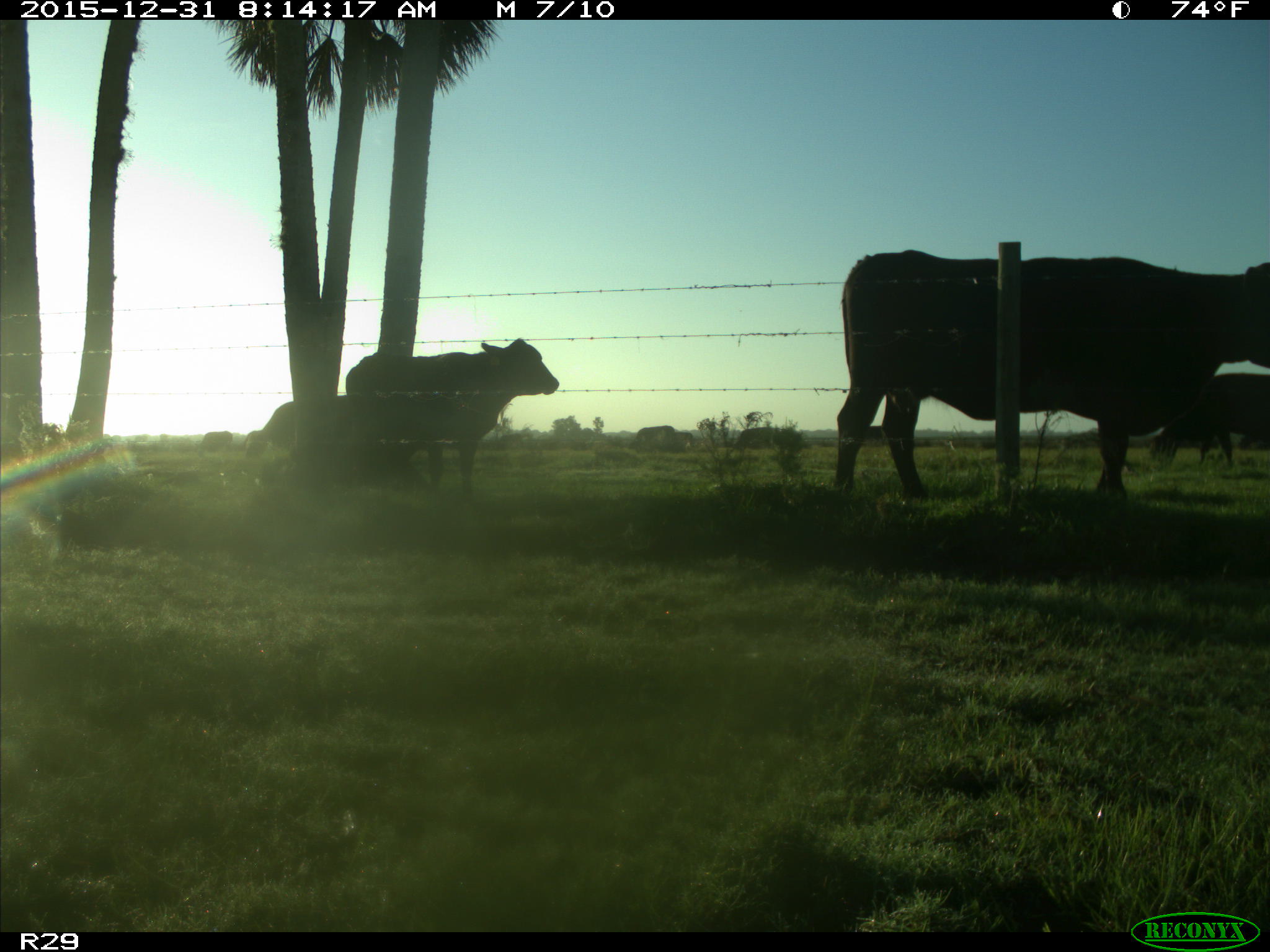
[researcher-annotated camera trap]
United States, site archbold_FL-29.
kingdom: Animalia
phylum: Chordata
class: Mammalia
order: Artiodactyla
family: Bovidae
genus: Bos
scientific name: Bos taurus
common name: domestic cow